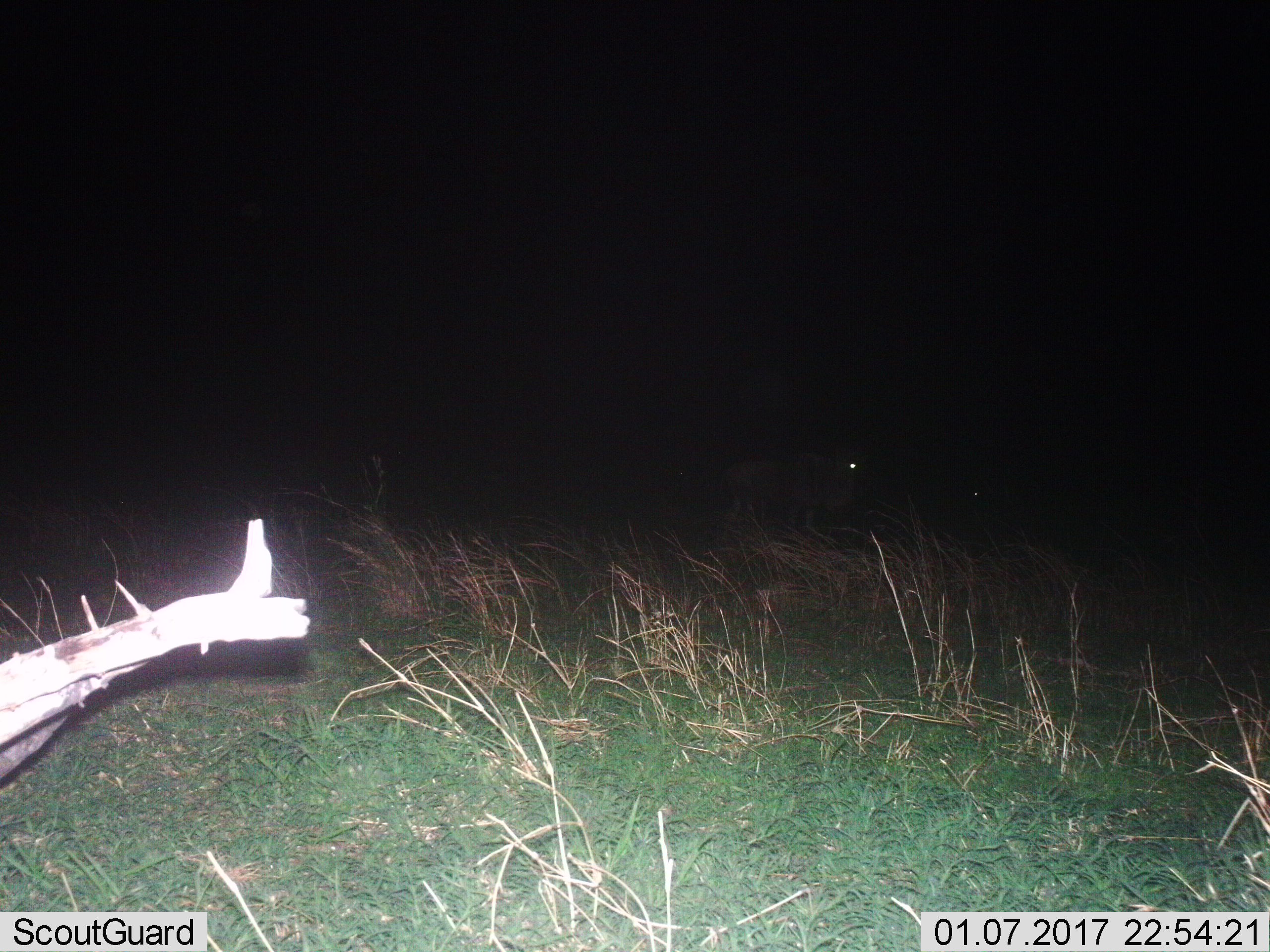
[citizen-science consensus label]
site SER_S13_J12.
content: unidentified animal